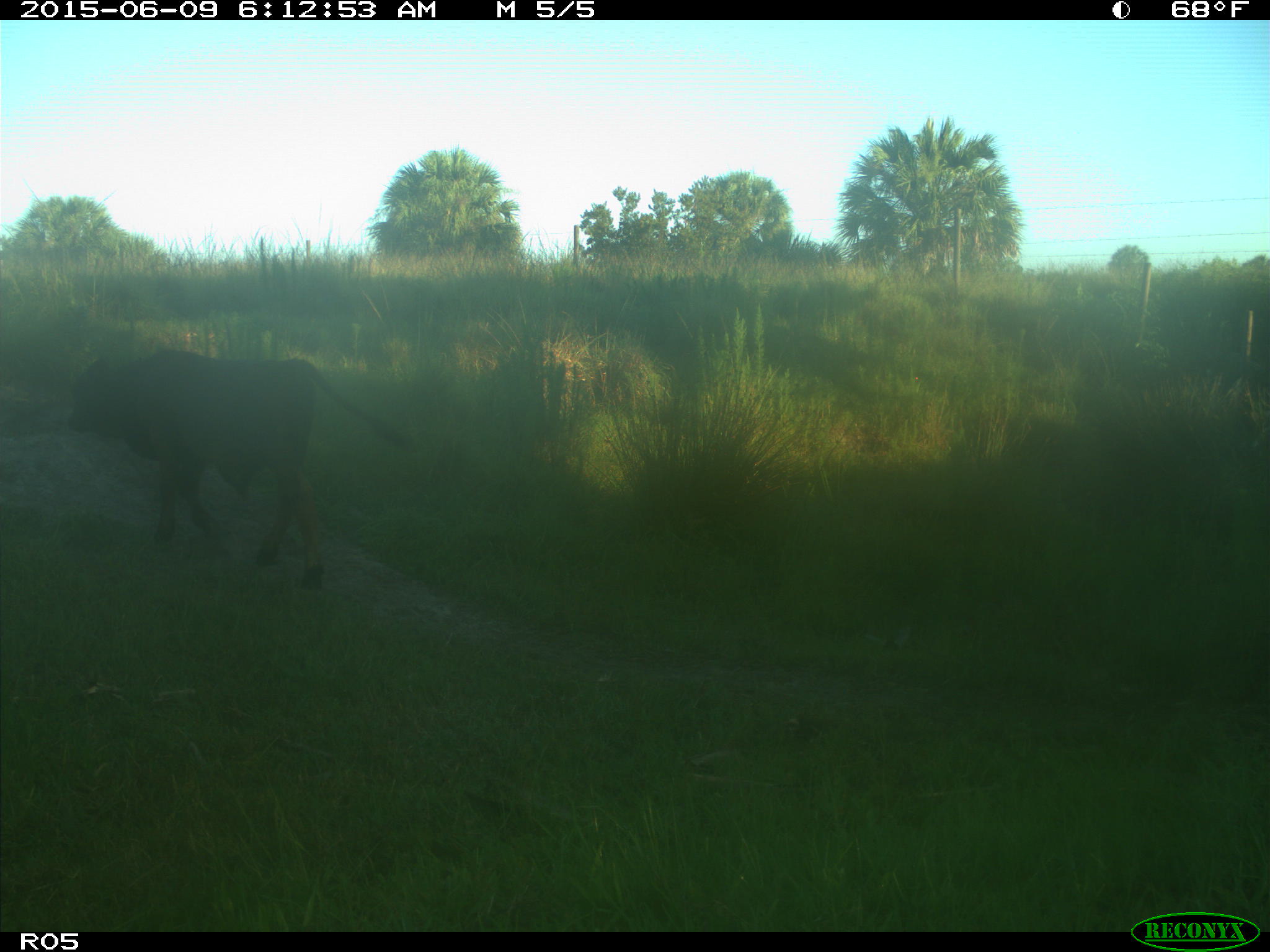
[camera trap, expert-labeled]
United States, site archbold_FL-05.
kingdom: Animalia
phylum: Chordata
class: Mammalia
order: Artiodactyla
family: Bovidae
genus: Bos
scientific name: Bos taurus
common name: domestic cow